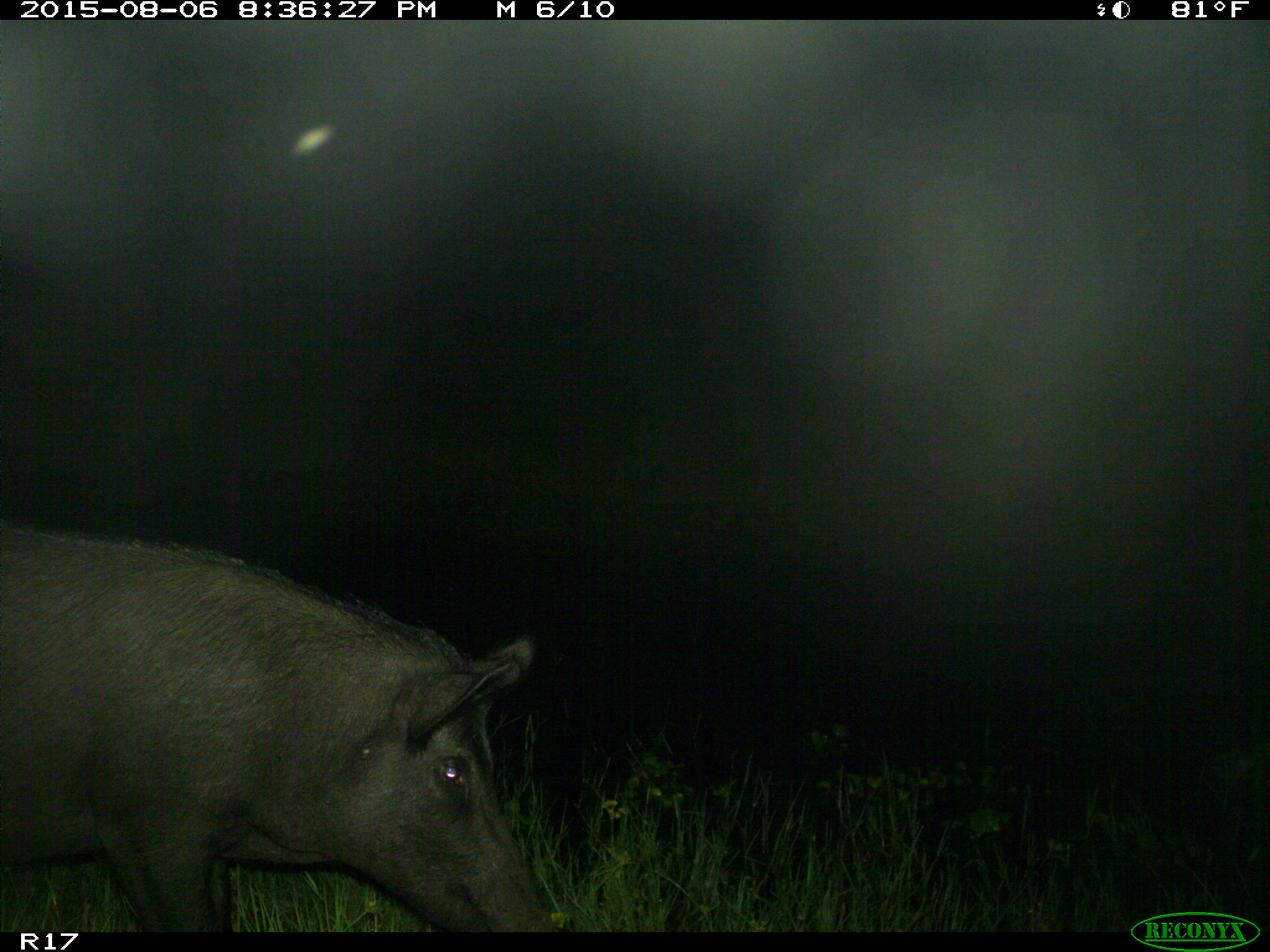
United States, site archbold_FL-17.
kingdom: Animalia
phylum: Chordata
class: Mammalia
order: Artiodactyla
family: Suidae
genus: Sus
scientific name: Sus scrofa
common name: wild boar